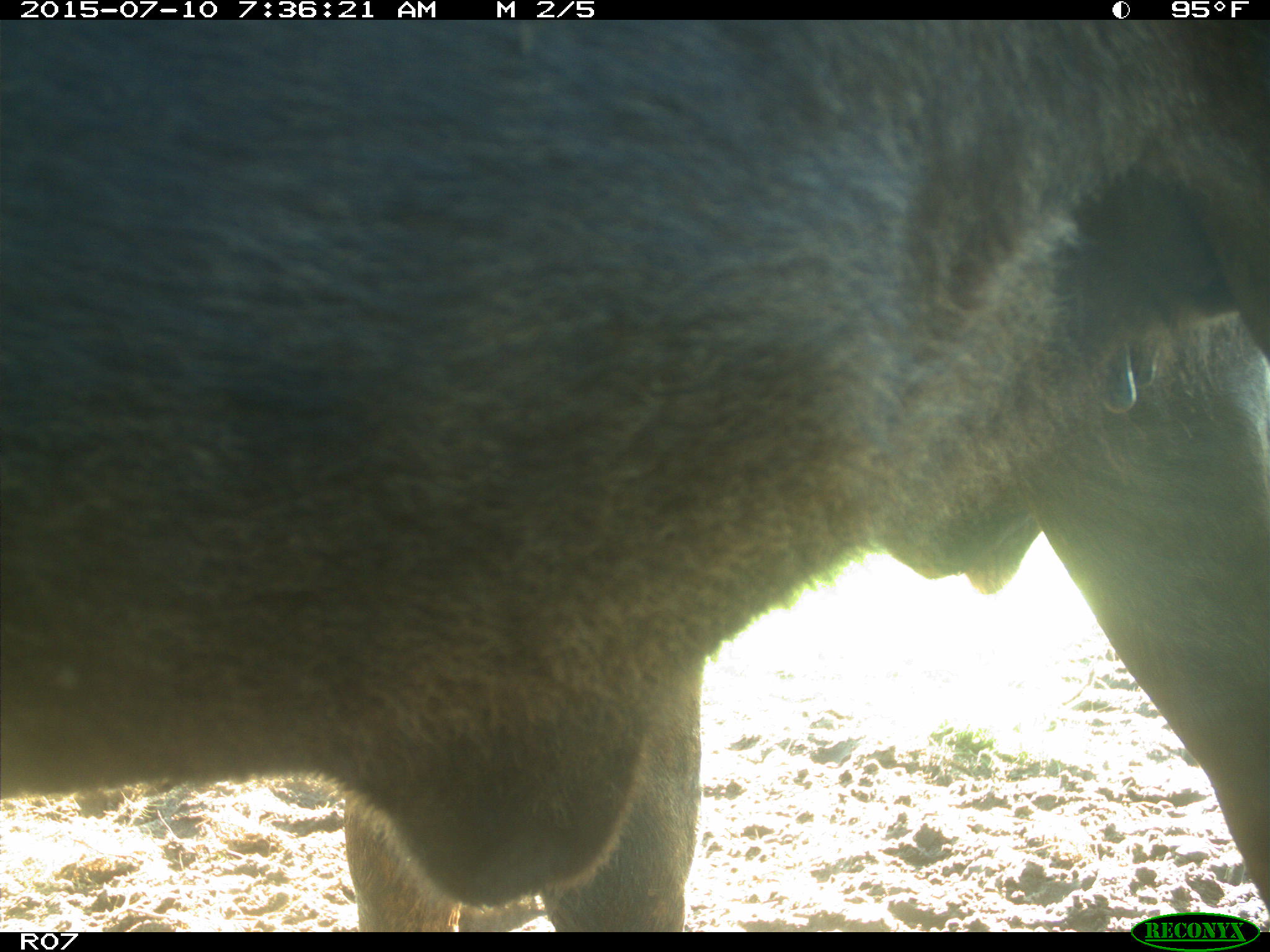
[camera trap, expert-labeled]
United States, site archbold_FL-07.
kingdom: Animalia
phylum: Chordata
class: Mammalia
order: Artiodactyla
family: Bovidae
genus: Bos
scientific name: Bos taurus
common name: domestic cow